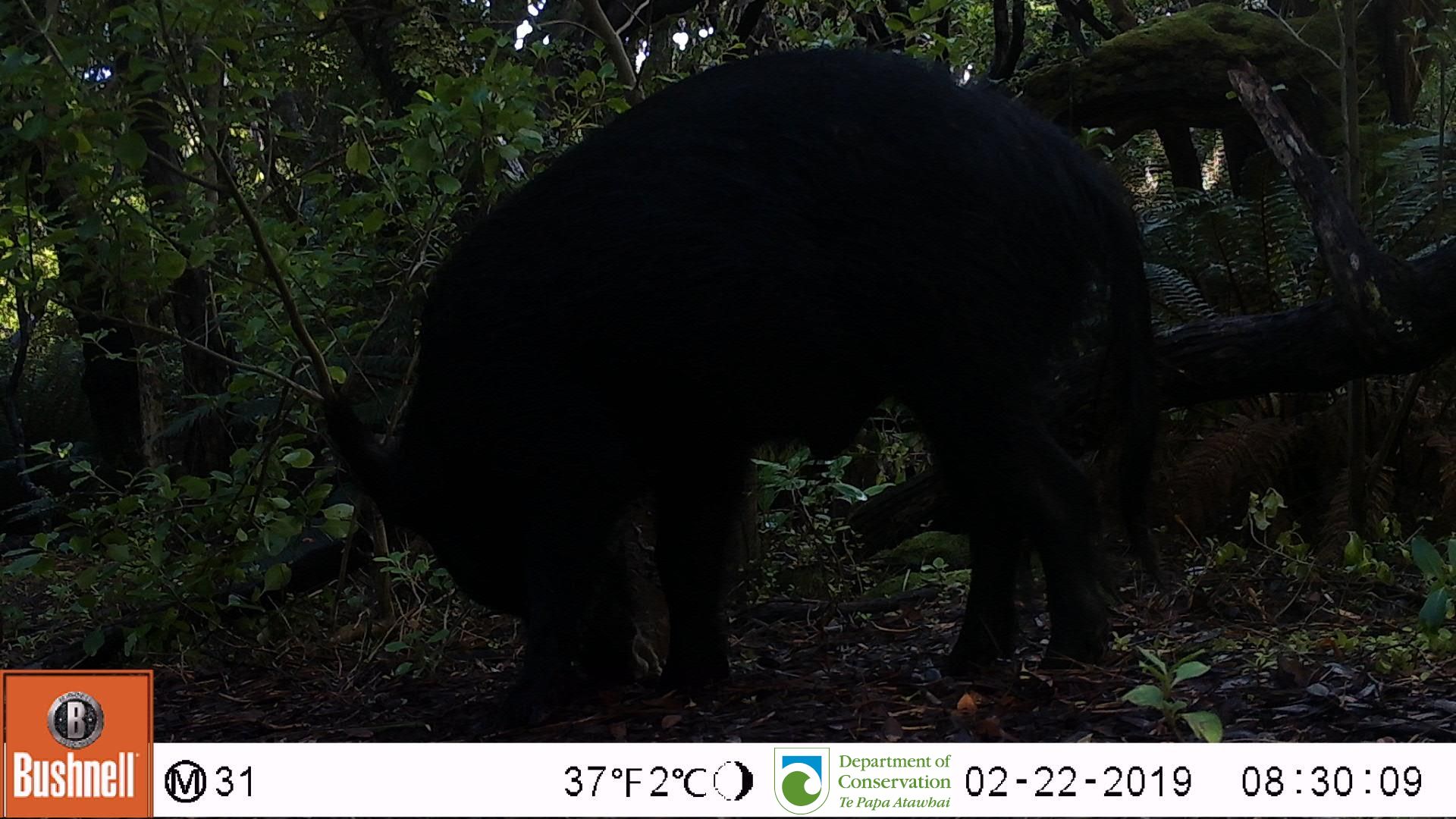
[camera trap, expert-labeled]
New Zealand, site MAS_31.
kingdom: Animalia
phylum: Chordata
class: Mammalia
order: Artiodactyla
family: Suidae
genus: Sus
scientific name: Sus scrofa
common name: pig